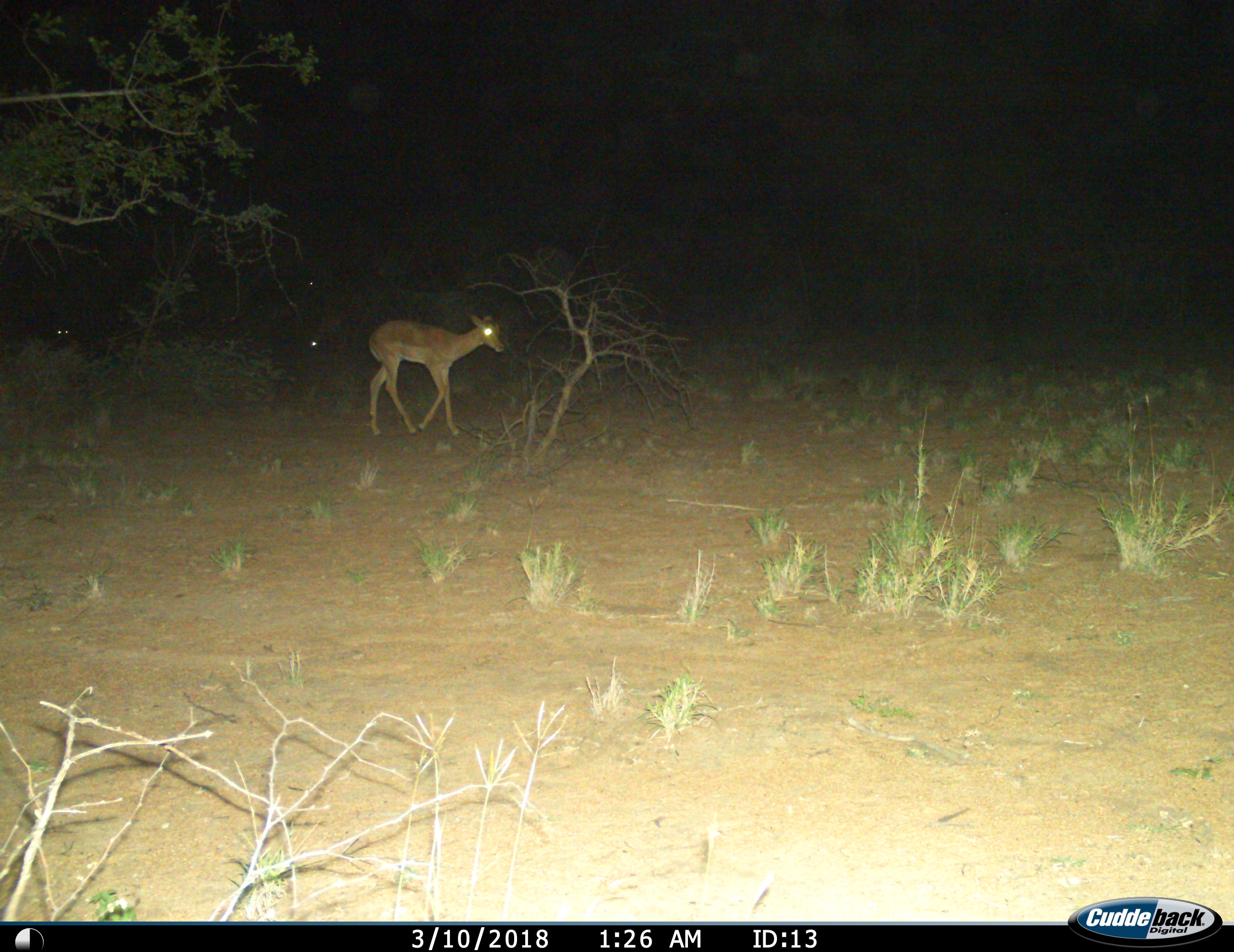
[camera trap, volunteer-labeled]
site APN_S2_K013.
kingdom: Animalia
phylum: Chordata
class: Mammalia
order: Artiodactyla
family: Bovidae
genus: Aepyceros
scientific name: Aepyceros melampus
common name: impala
Impala (Aepyceros melampus), count 1. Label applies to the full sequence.